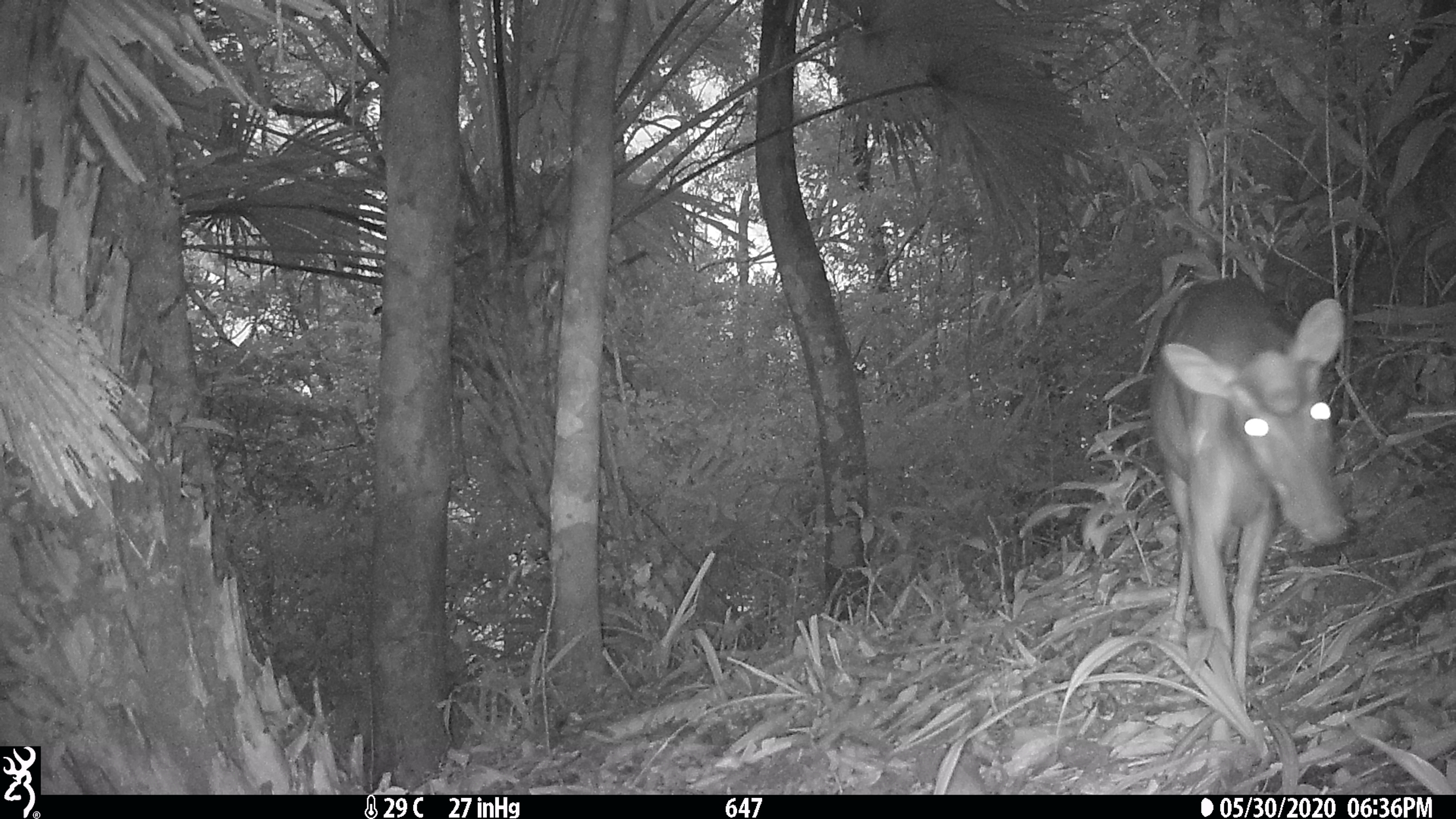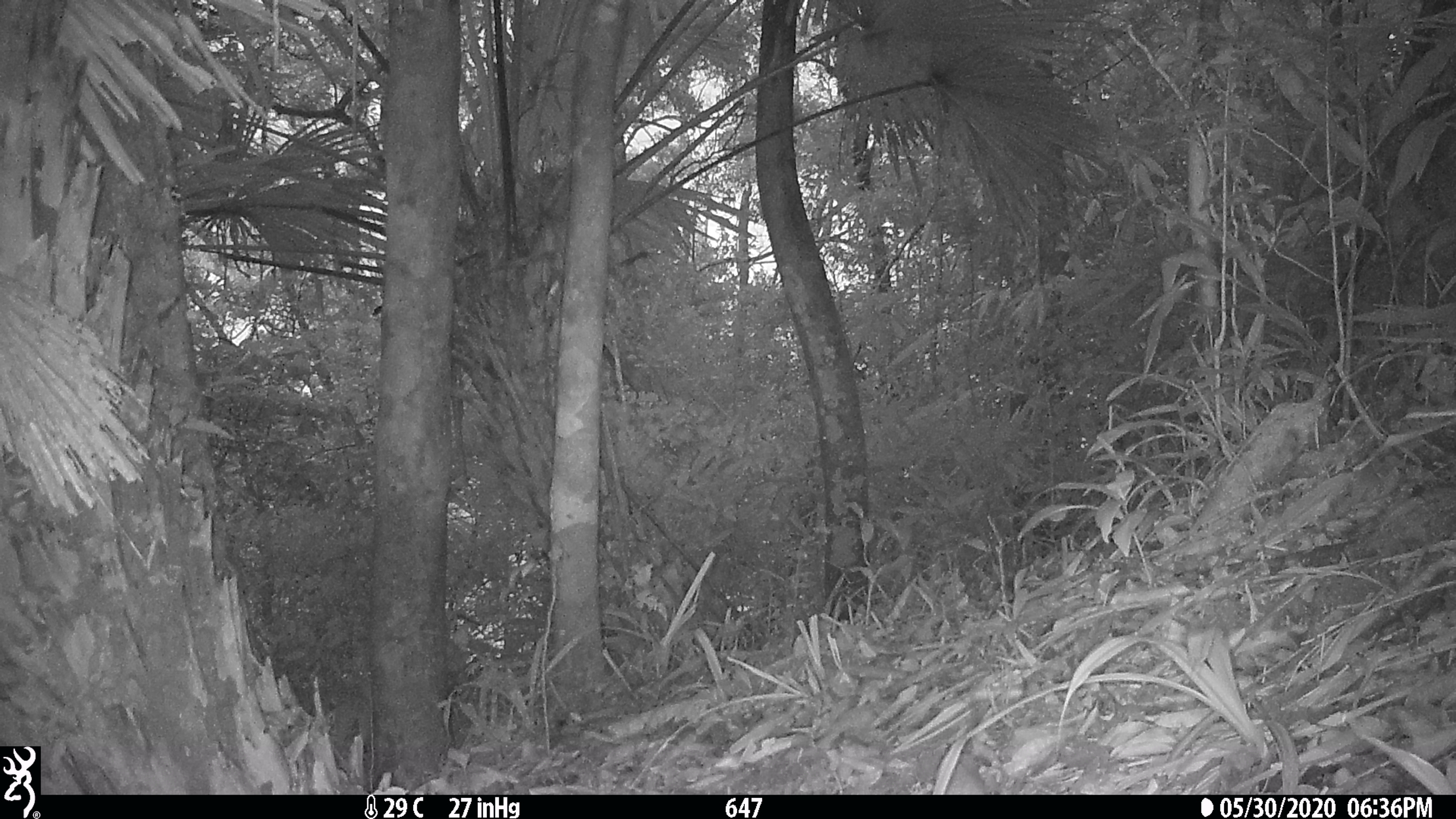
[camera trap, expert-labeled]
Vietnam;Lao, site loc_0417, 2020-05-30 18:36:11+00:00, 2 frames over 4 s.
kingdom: Animalia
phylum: Chordata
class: Mammalia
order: Artiodactyla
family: Cervidae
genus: Muntiacus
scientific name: Muntiacus rooseveltorum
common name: roosevelt's muntjac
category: roosevelts muntjac group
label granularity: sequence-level